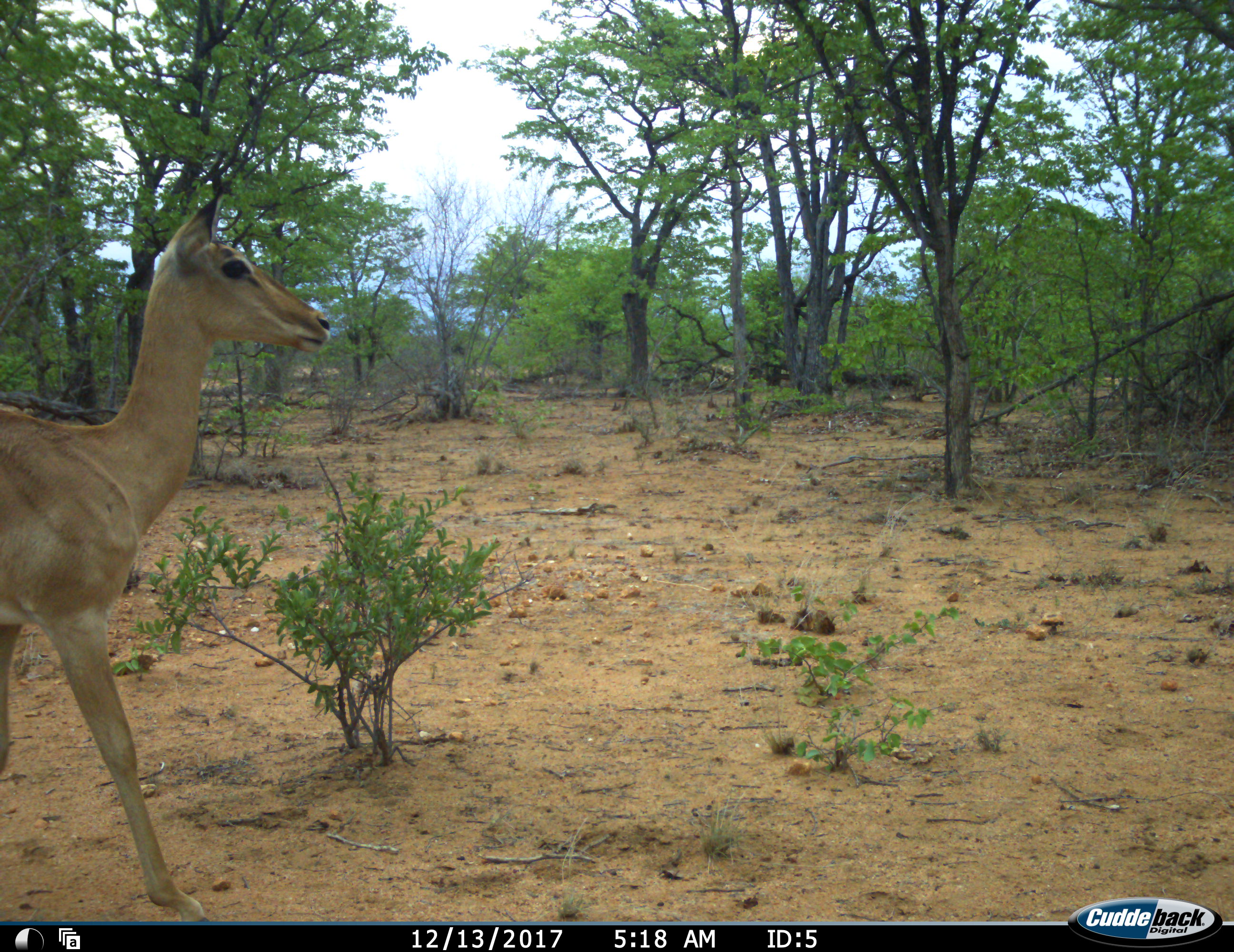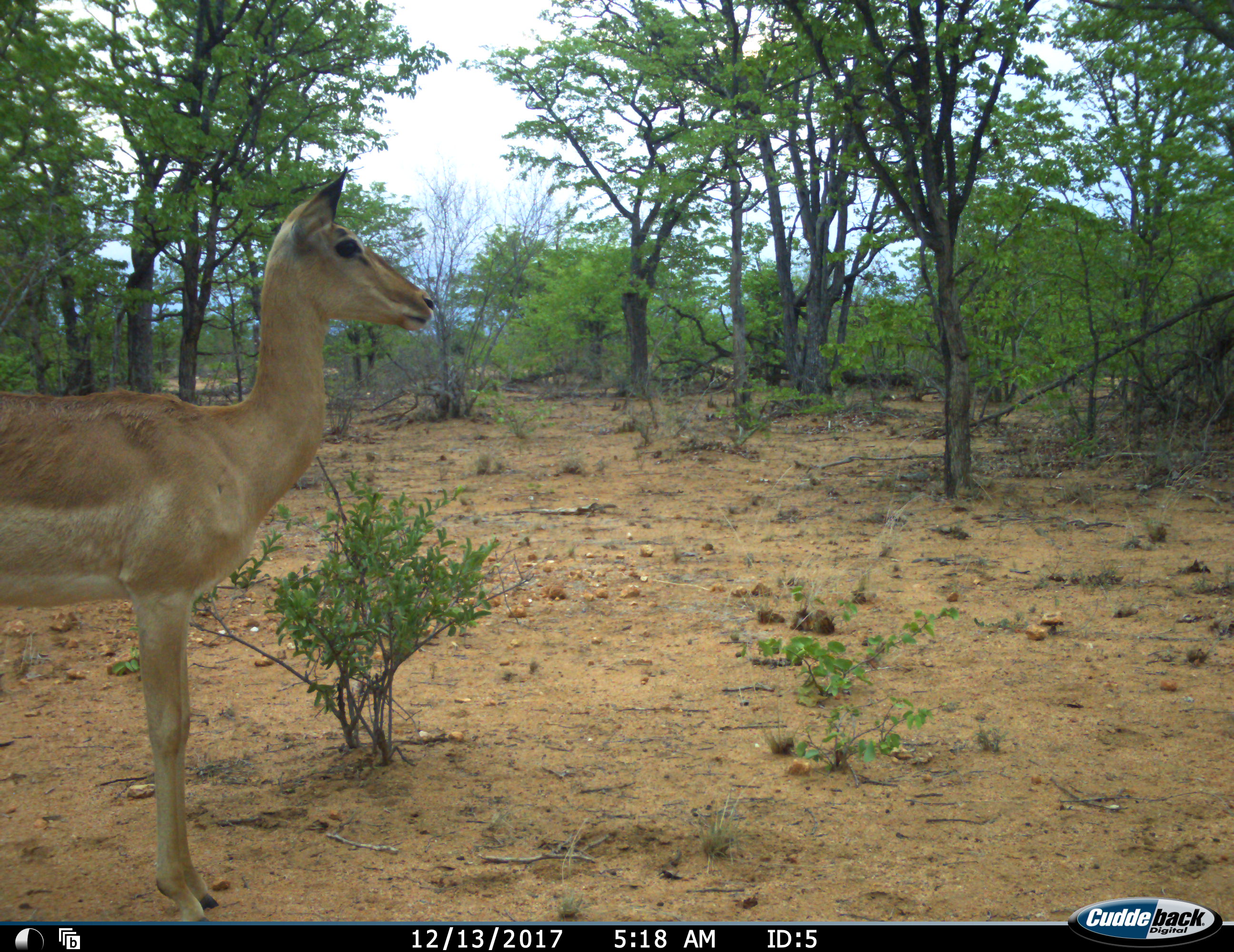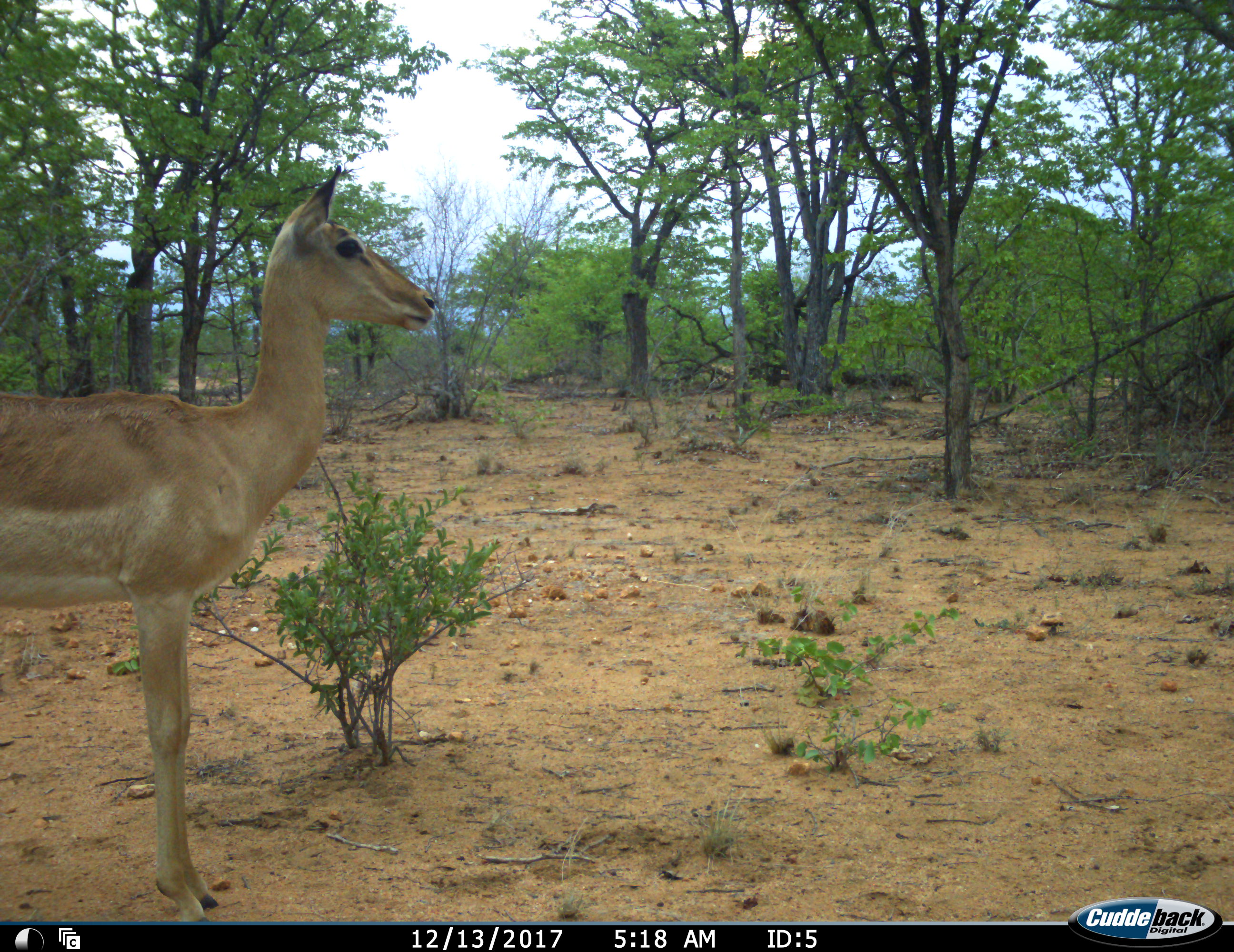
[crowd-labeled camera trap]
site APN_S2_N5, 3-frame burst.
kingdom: Animalia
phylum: Chordata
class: Mammalia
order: Artiodactyla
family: Bovidae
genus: Aepyceros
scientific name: Aepyceros melampus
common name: impala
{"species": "impala (Aepyceros melampus)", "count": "1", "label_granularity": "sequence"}